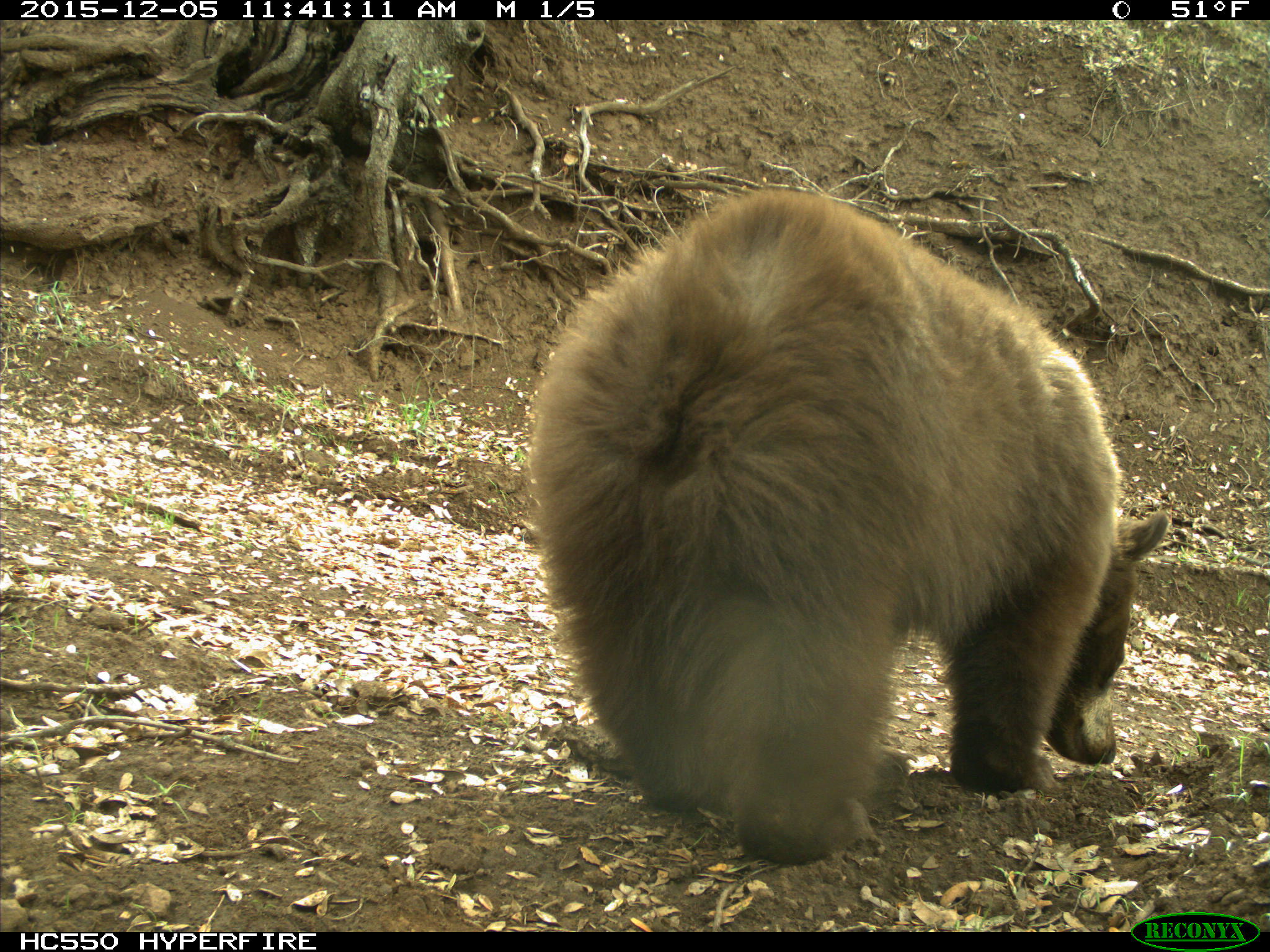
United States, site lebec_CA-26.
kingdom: Animalia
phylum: Chordata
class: Mammalia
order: Carnivora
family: Ursidae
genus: Ursus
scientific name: Ursus americanus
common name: american black bear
Ursus americanus (american black bear).